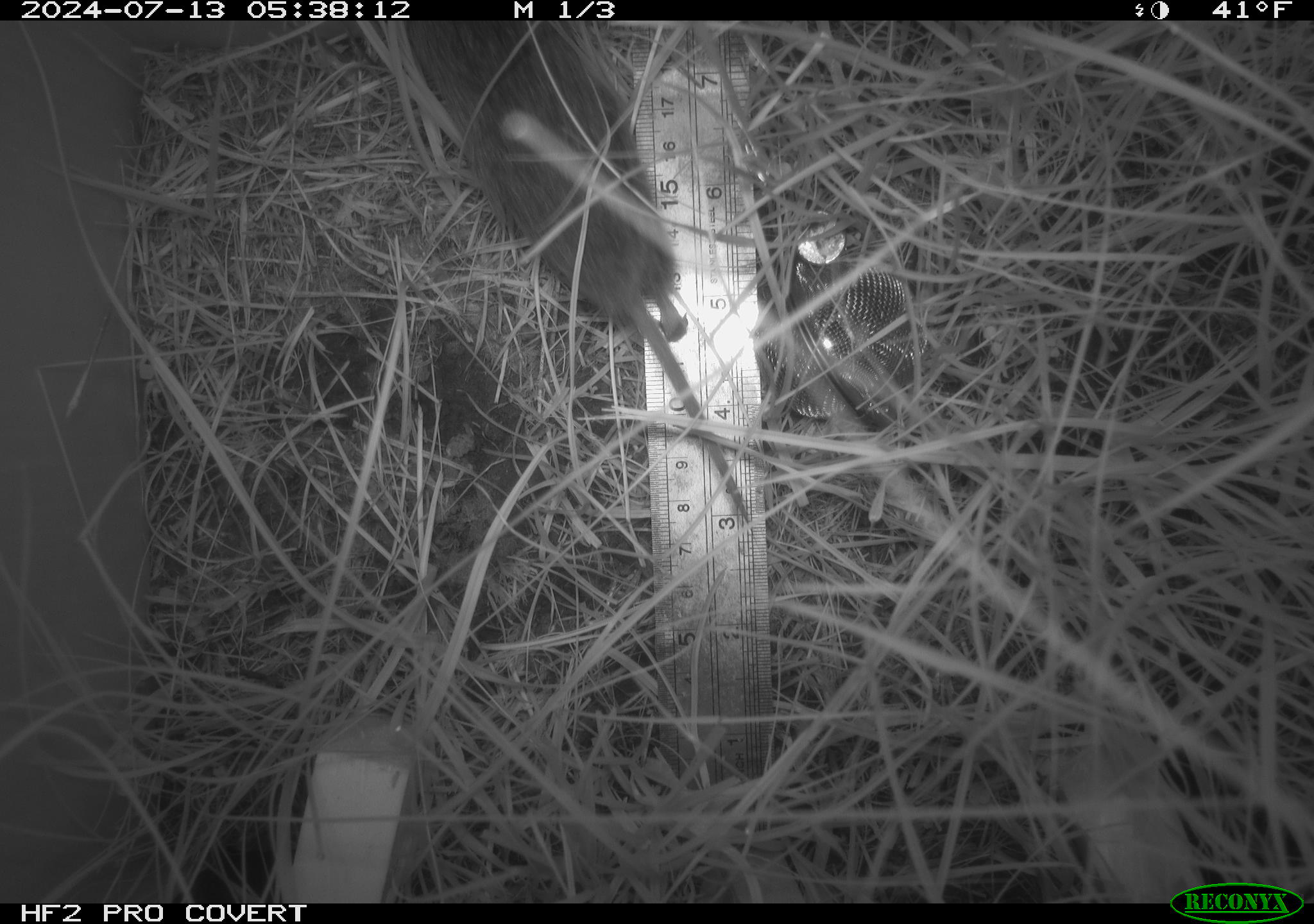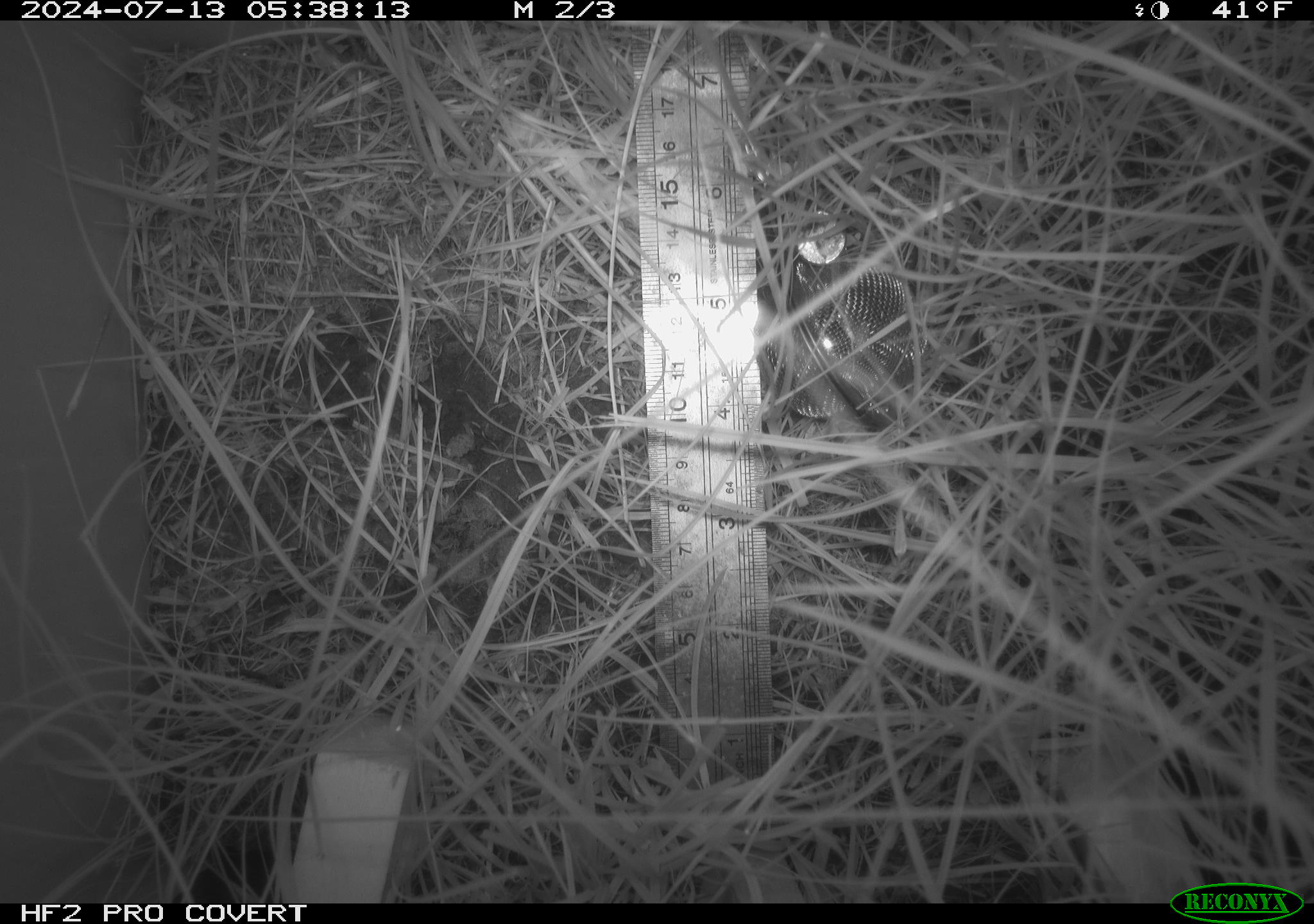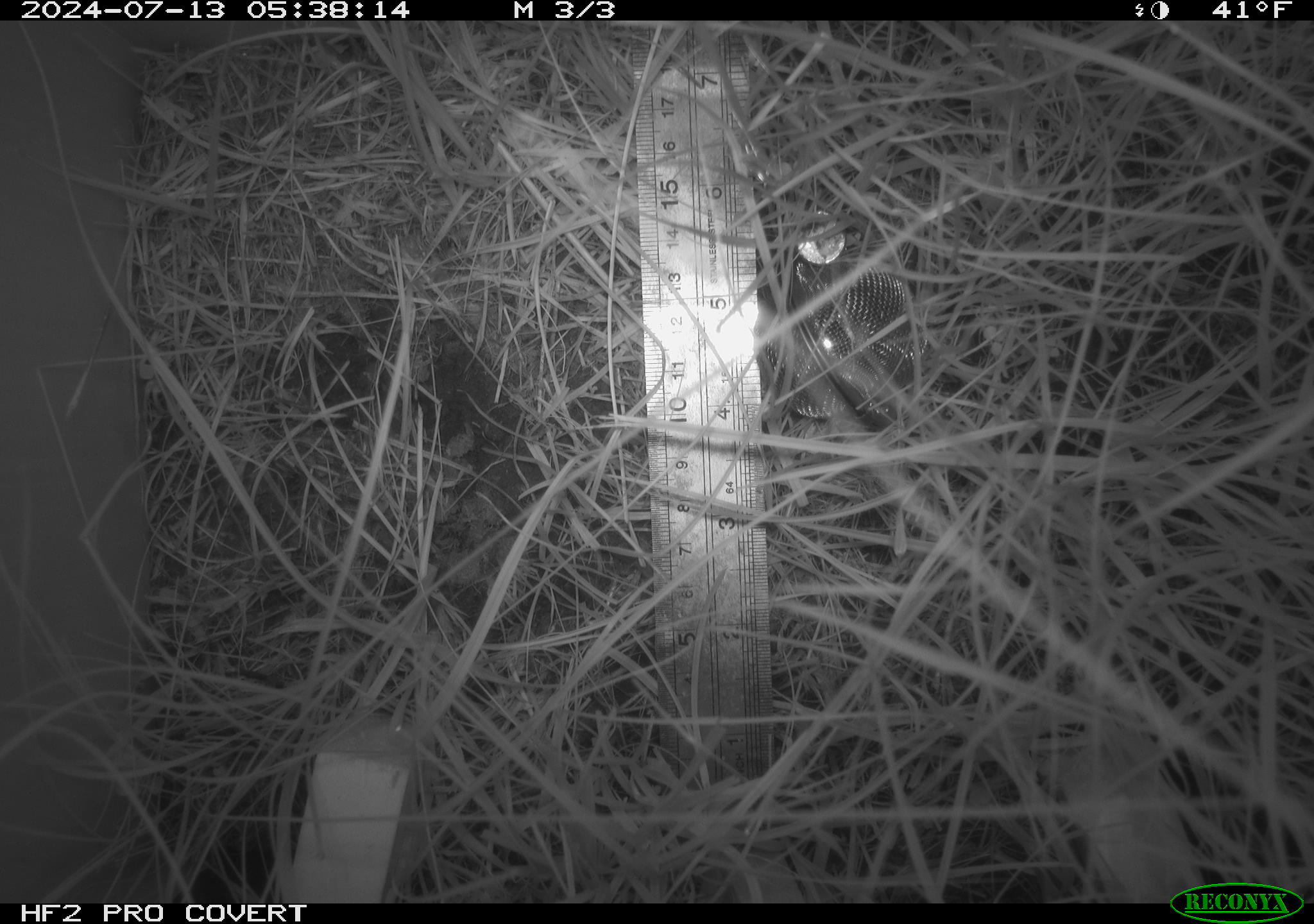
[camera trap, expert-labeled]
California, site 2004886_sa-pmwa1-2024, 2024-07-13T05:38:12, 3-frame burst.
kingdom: Animalia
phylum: Chordata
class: Mammalia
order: Rodentia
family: Cricetidae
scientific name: Arvicolinae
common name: voles, lemmings, and muskrats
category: arvicolinae subfamily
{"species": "arvicolinae subfamily (voles, lemmings, and muskrats) (Arvicolinae)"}